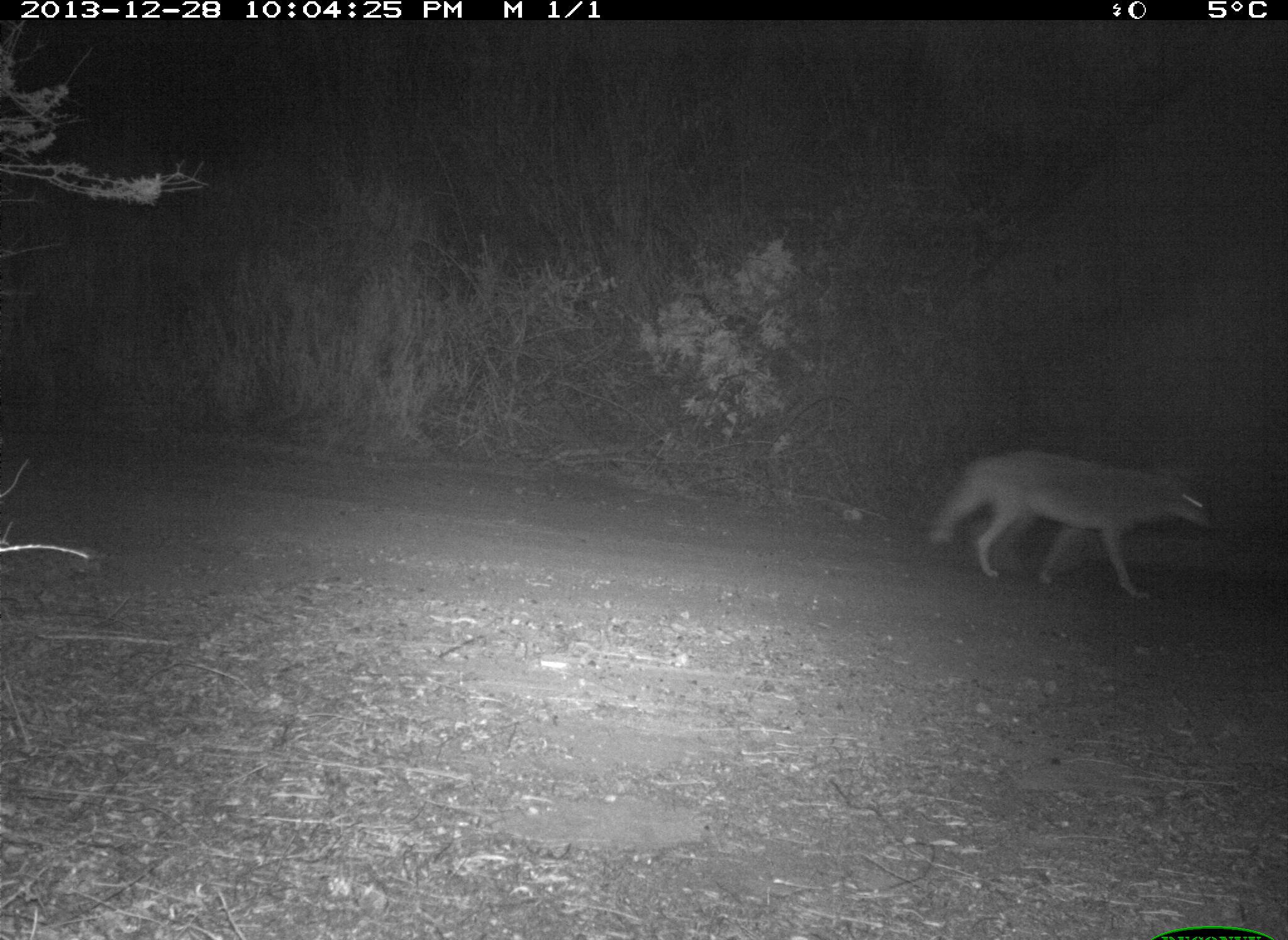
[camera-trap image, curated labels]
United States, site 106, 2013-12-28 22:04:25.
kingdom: Animalia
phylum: Chordata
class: Mammalia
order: Carnivora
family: Canidae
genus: Canis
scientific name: Canis latrans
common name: coyote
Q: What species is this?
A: Coyote (Canis latrans).